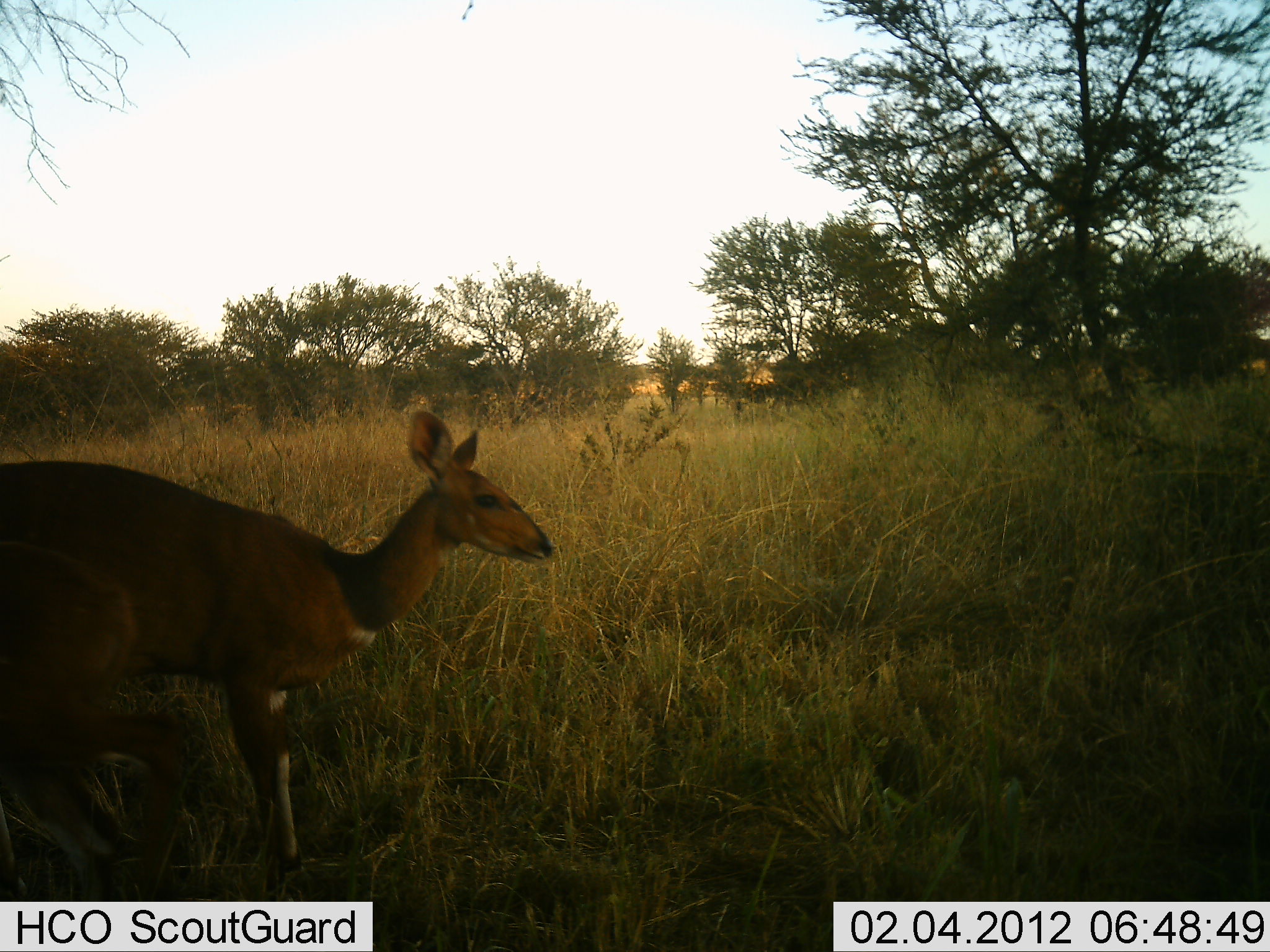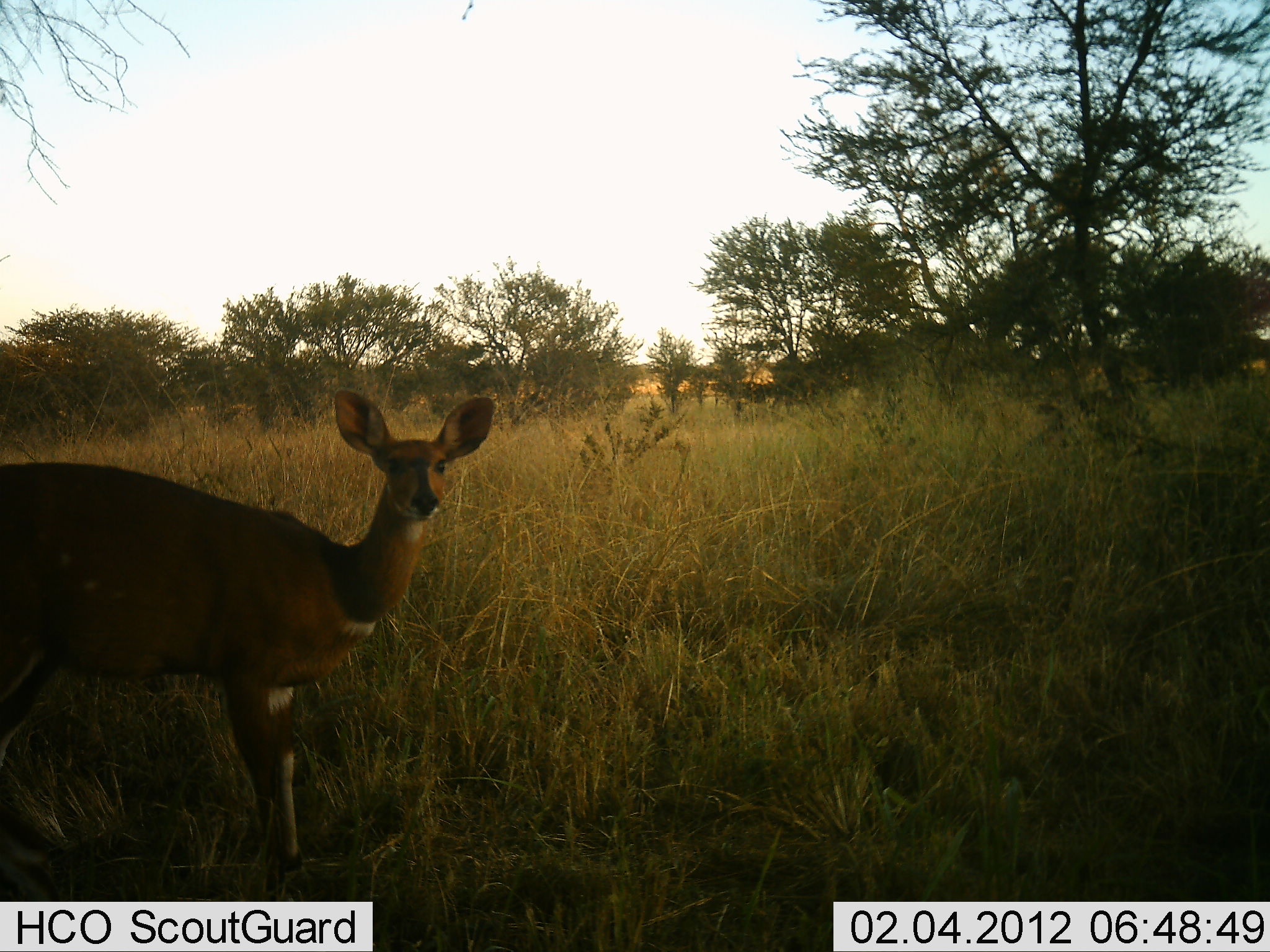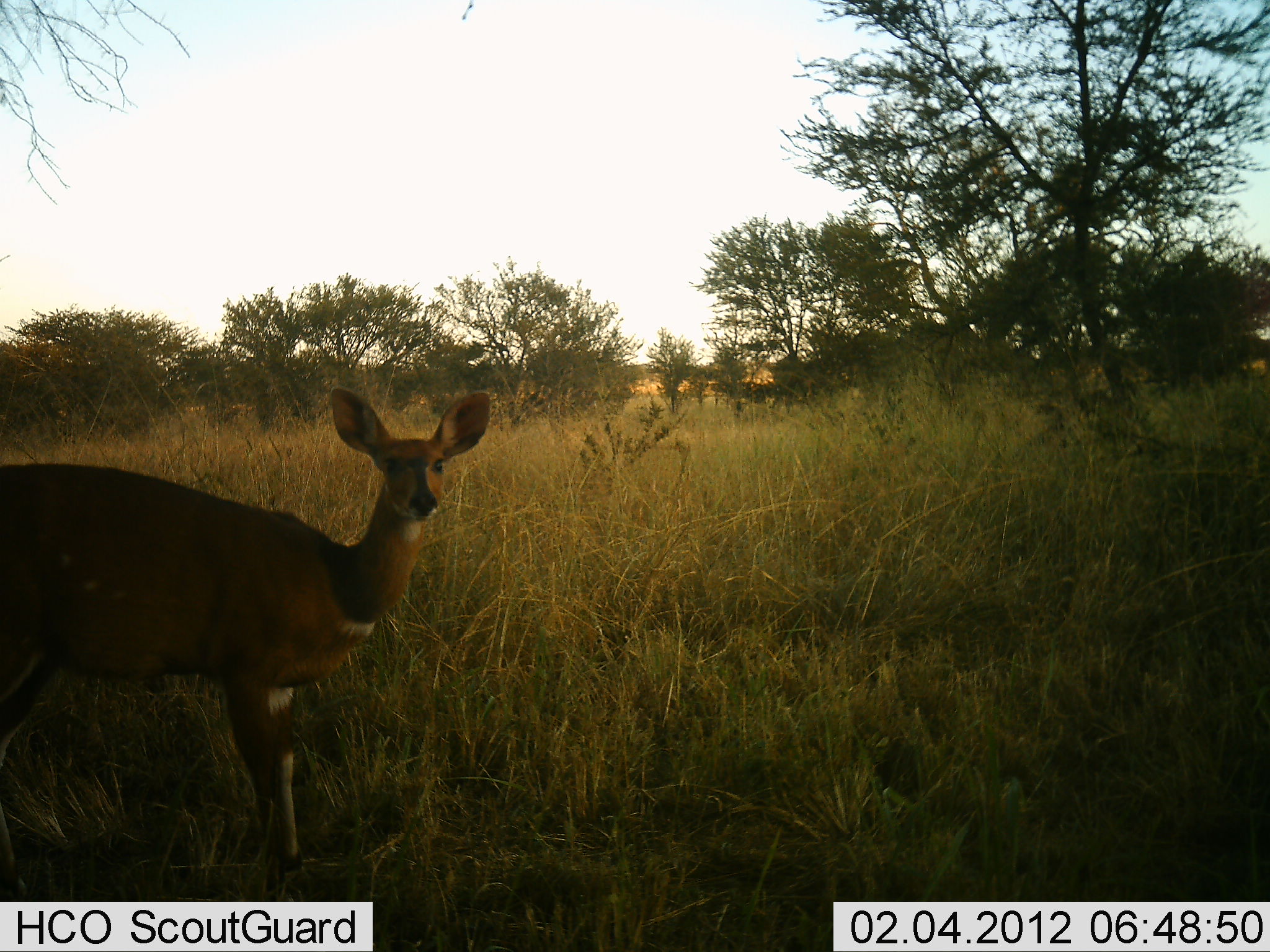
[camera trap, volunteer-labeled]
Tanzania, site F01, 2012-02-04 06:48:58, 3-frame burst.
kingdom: Animalia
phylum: Chordata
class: Mammalia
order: Artiodactyla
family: Bovidae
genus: Tragelaphus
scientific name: Tragelaphus scriptus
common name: bushbuck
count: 1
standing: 100%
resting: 0%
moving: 33%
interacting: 0%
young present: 0%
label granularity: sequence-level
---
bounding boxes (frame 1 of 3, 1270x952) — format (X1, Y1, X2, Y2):
animal: (0, 409, 558, 880)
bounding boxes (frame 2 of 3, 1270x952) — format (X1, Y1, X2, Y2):
animal: (0, 383, 499, 881)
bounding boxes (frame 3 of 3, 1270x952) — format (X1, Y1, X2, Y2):
animal: (0, 383, 501, 892)